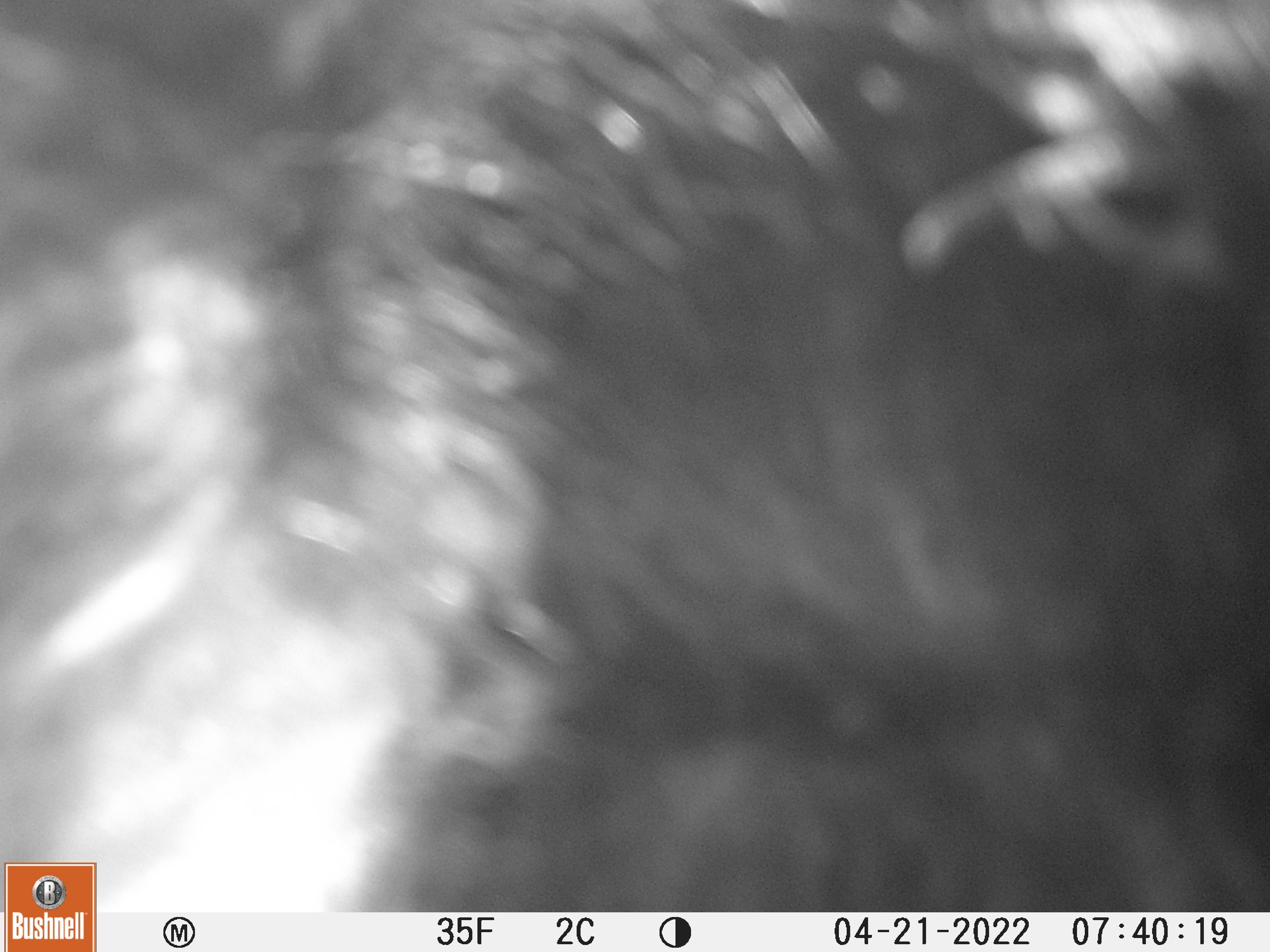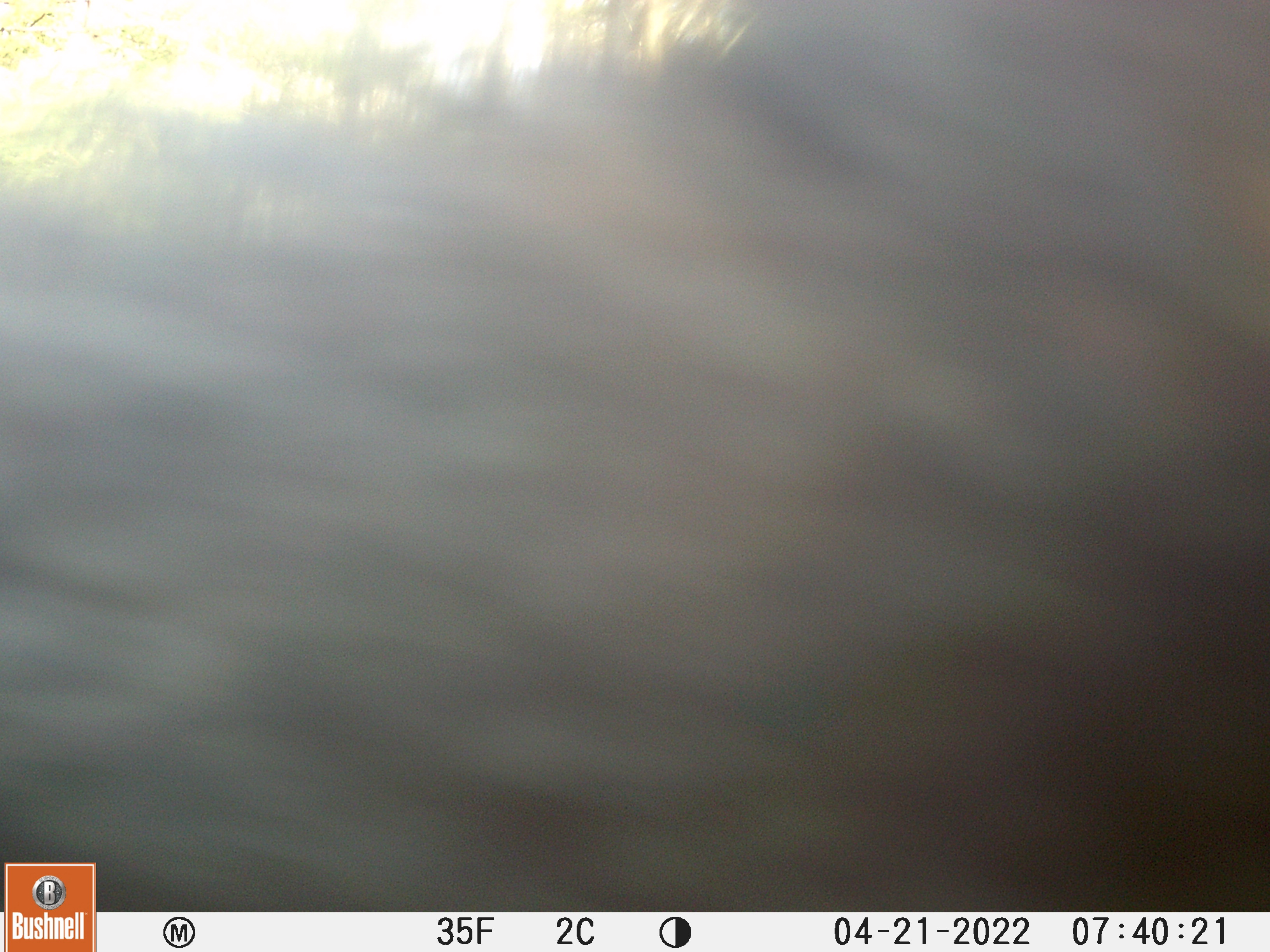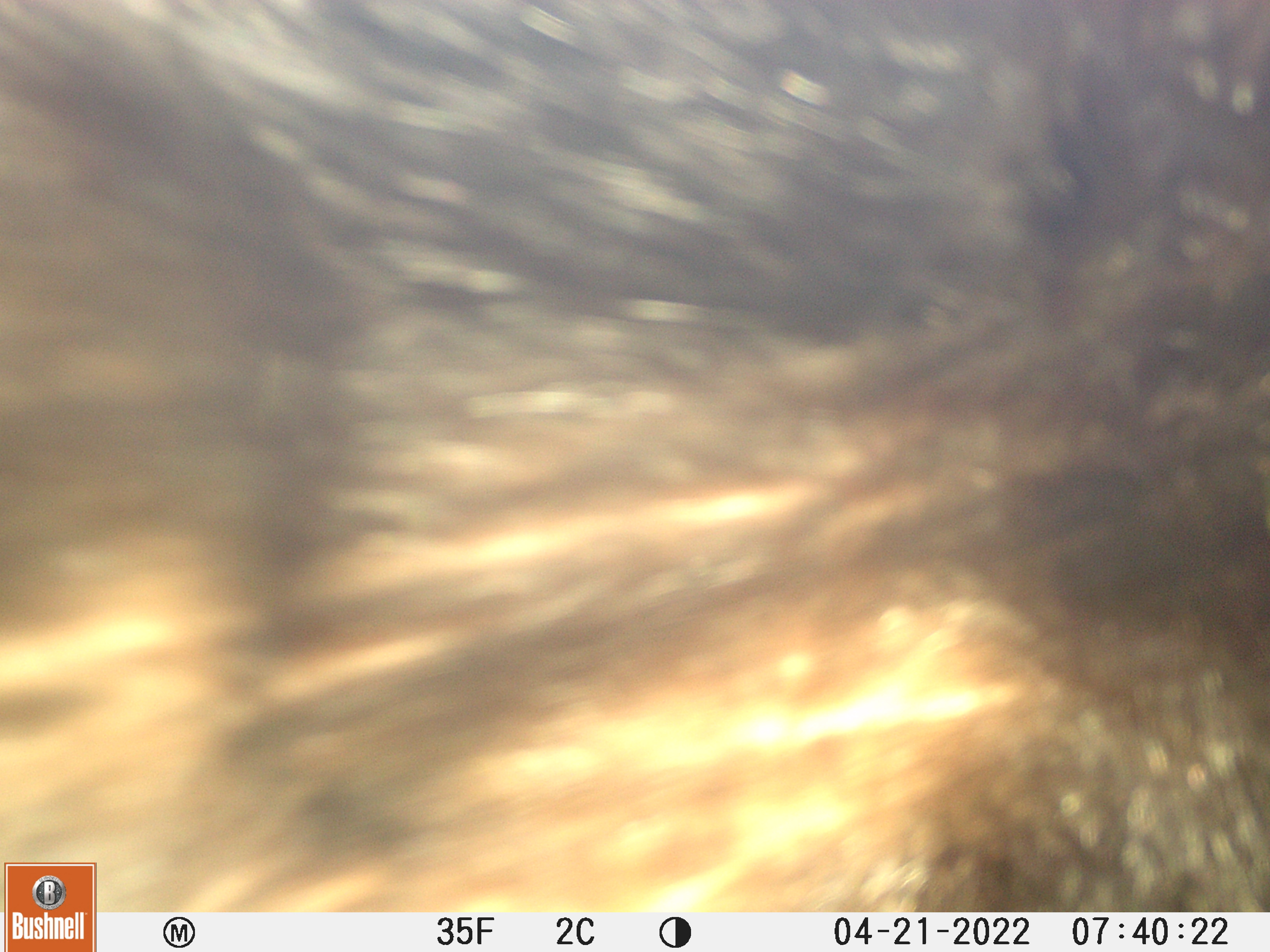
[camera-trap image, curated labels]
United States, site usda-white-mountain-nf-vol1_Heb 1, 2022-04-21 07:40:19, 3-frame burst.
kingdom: Animalia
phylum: Chordata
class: Mammalia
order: Carnivora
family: Ursidae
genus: Ursus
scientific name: Ursus americanus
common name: black bear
Black bear (Ursus americanus).